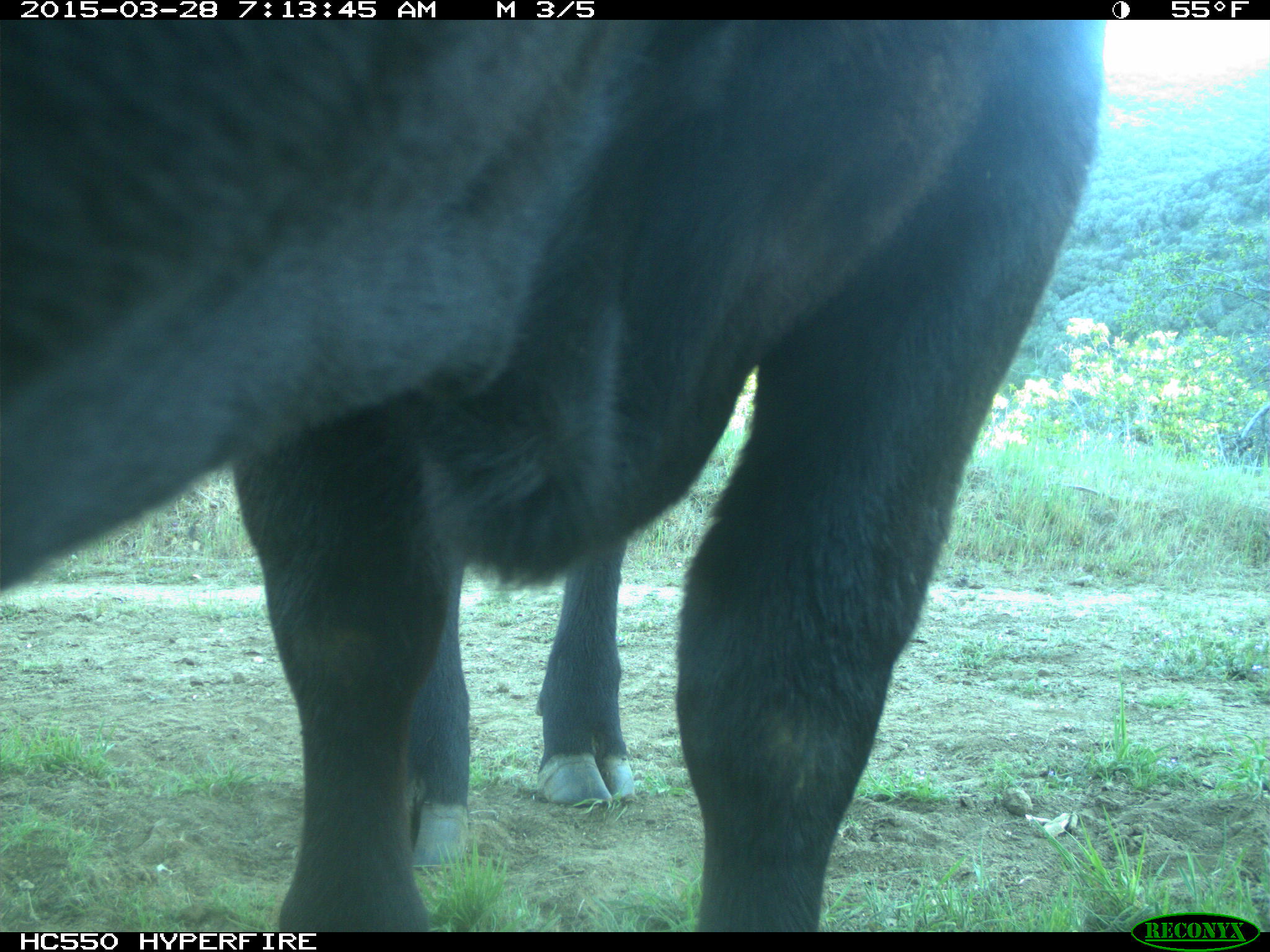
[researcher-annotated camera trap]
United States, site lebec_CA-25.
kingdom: Animalia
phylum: Chordata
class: Mammalia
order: Artiodactyla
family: Bovidae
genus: Bos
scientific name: Bos taurus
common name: domestic cow